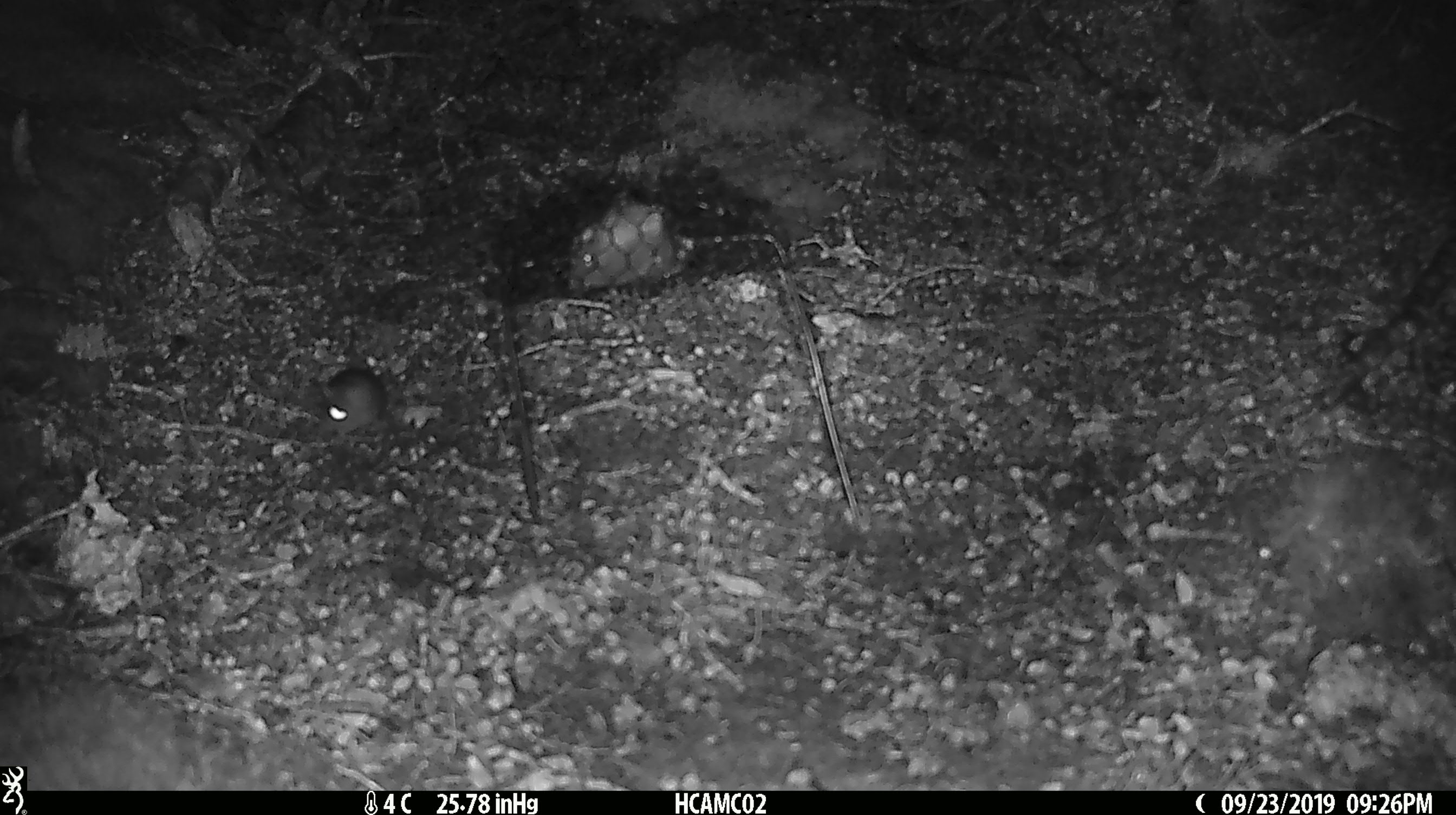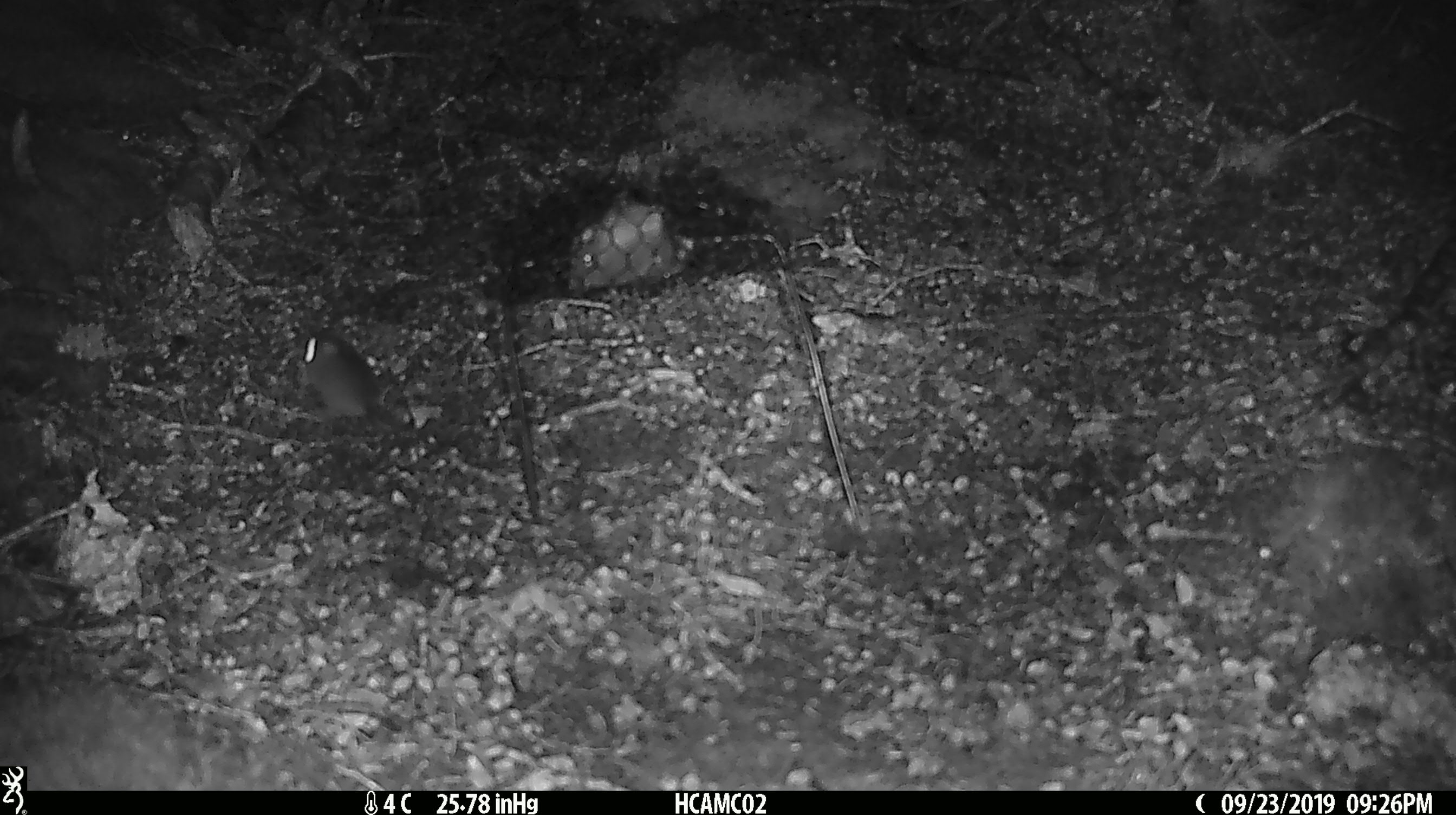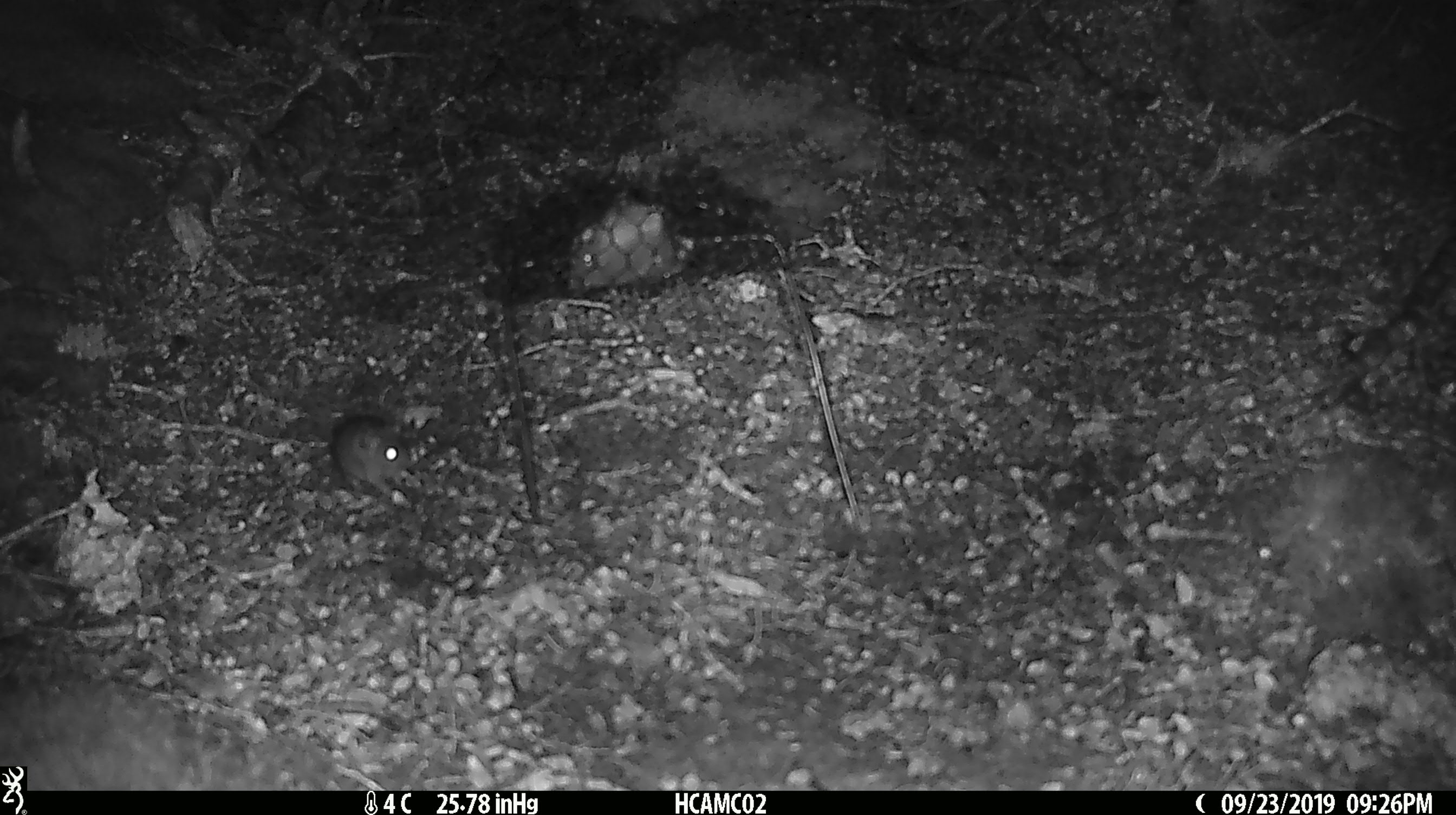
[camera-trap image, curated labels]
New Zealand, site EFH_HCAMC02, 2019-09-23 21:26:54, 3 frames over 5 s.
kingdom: Animalia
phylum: Chordata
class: Mammalia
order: Rodentia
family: Muridae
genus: Mus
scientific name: Mus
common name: mouse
Mouse (Mus).